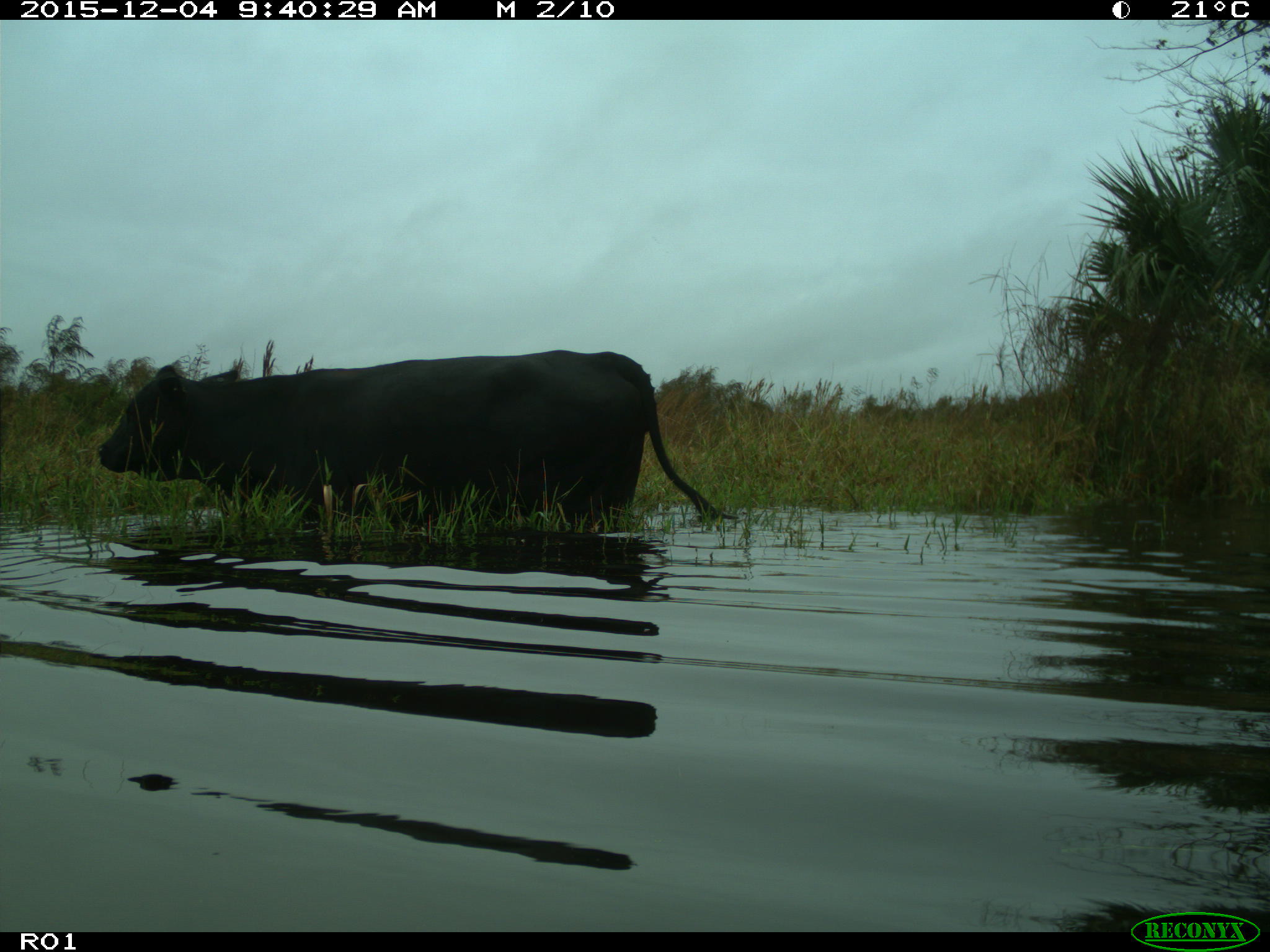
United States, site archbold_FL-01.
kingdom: Animalia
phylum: Chordata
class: Mammalia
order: Artiodactyla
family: Bovidae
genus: Bos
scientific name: Bos taurus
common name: domestic cow